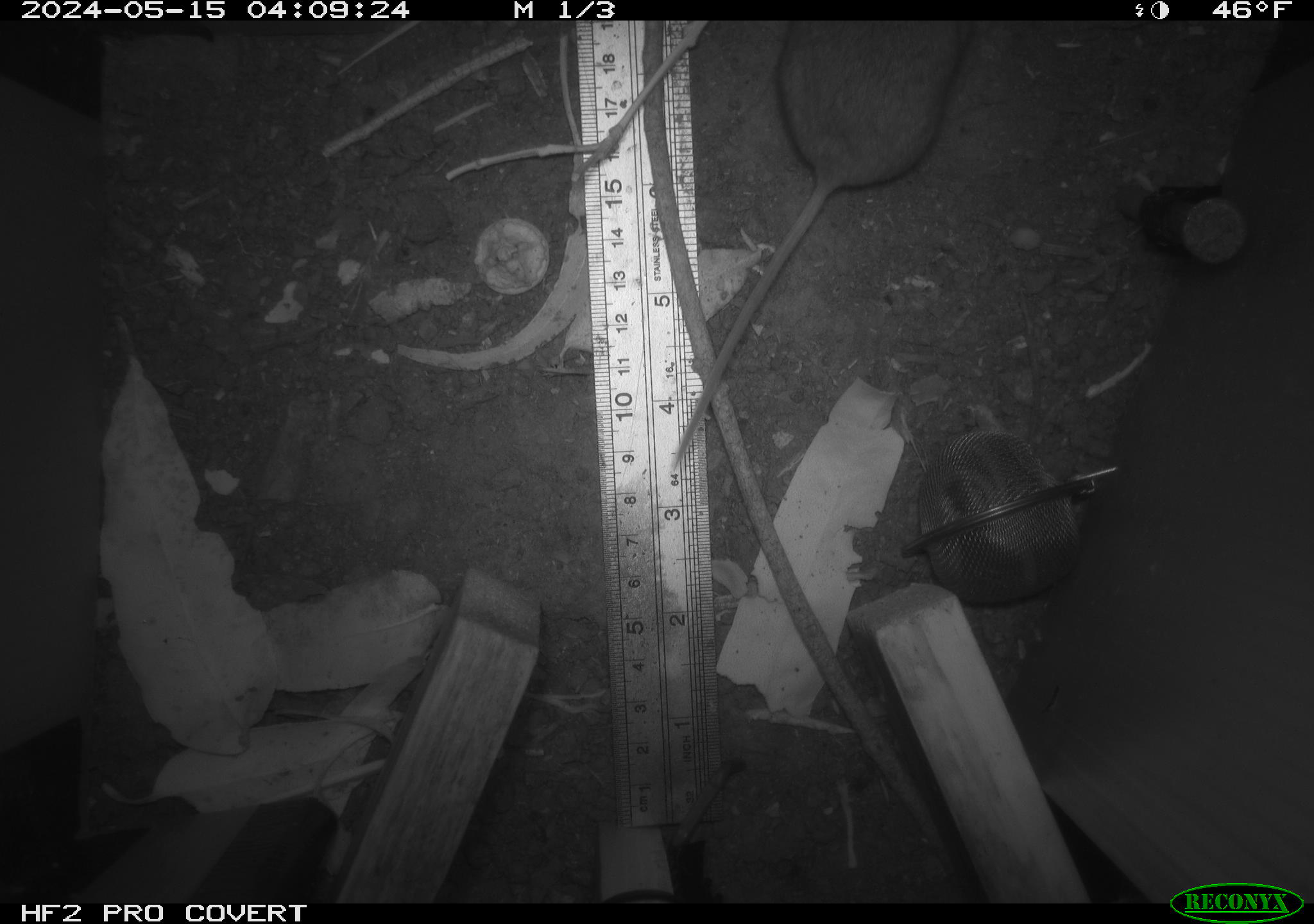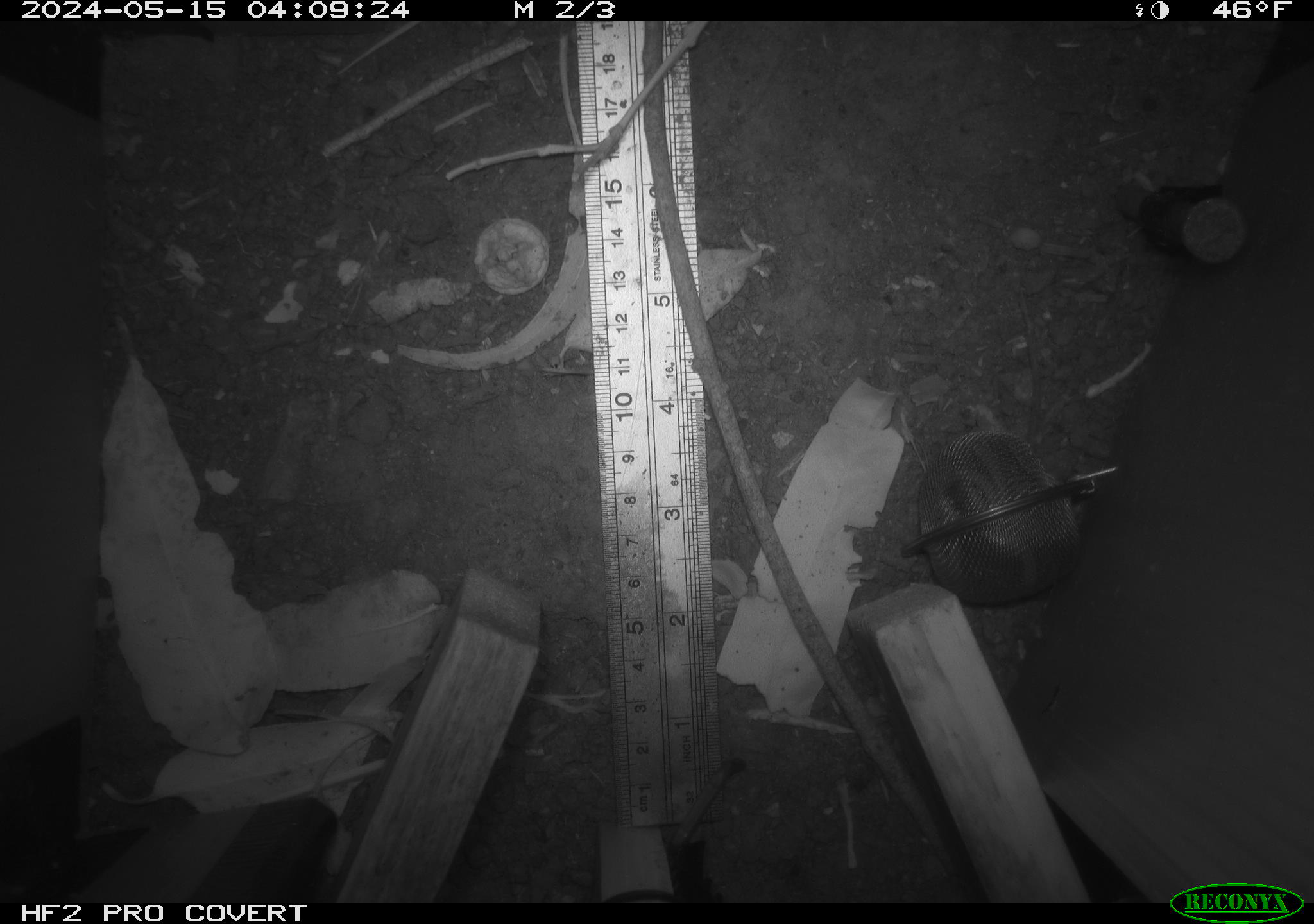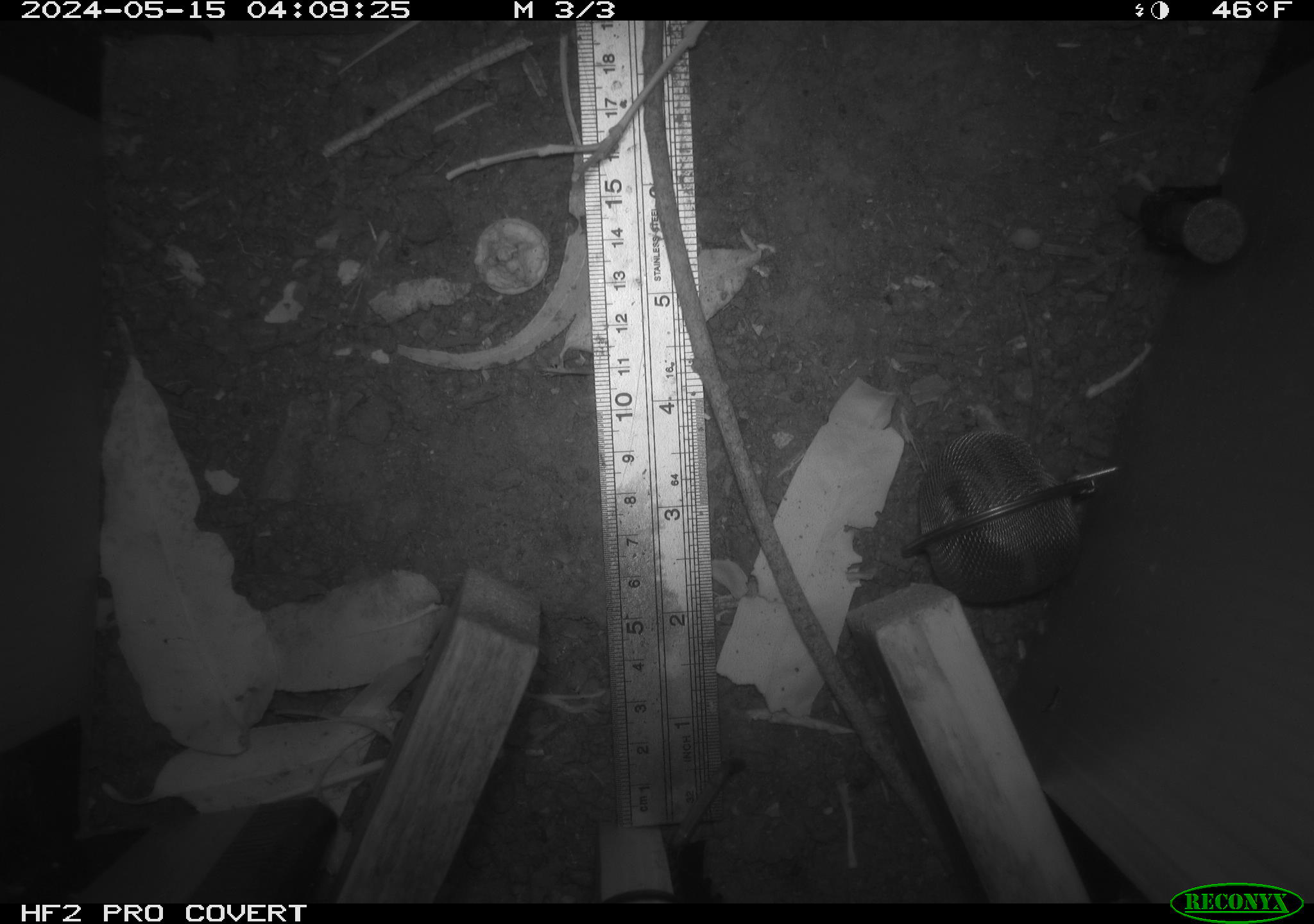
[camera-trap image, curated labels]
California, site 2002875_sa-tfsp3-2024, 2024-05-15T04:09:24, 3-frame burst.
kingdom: Animalia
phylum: Chordata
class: Mammalia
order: Rodentia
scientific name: Rodentia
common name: mouse species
Mouse species (Rodentia).